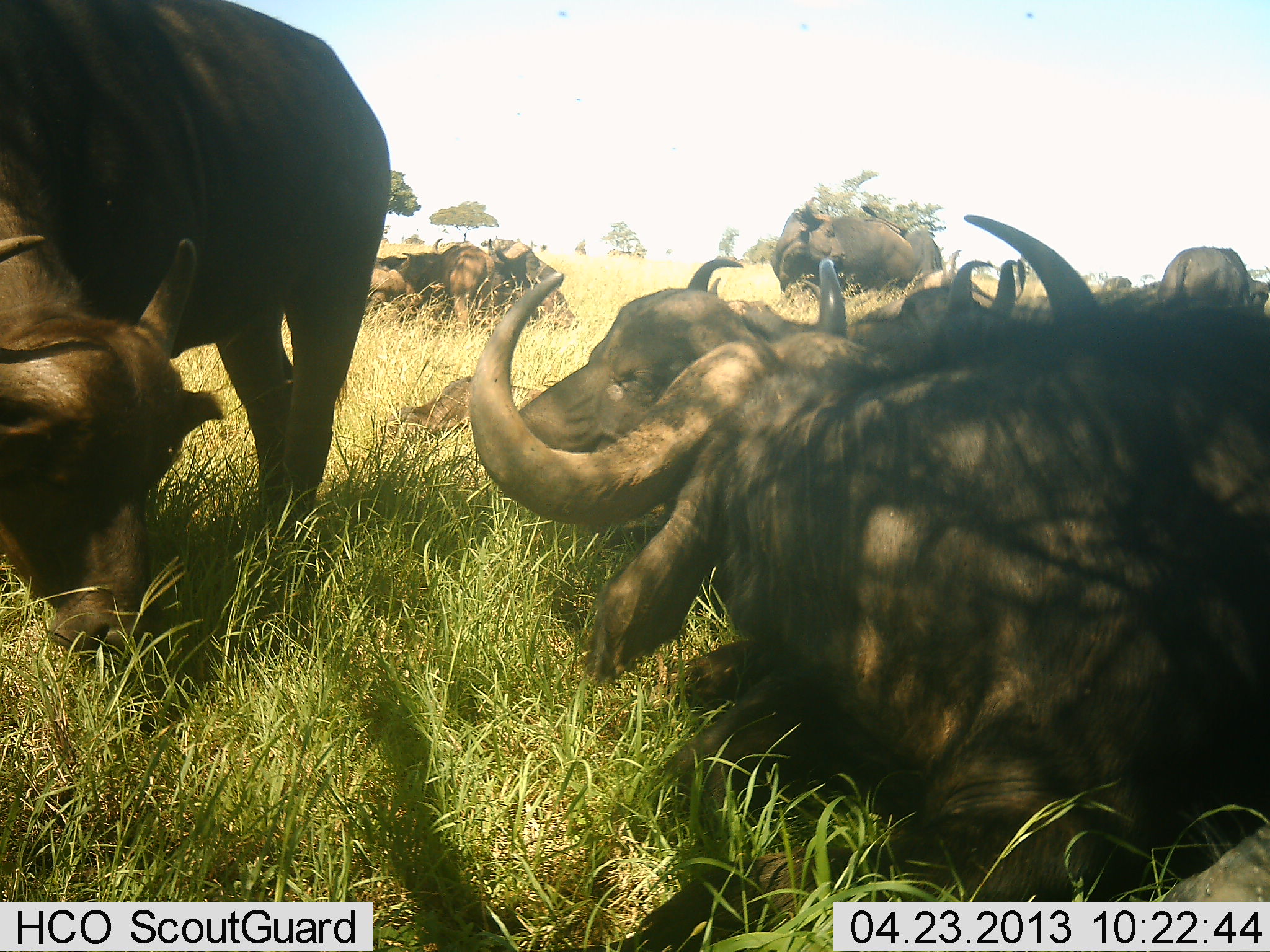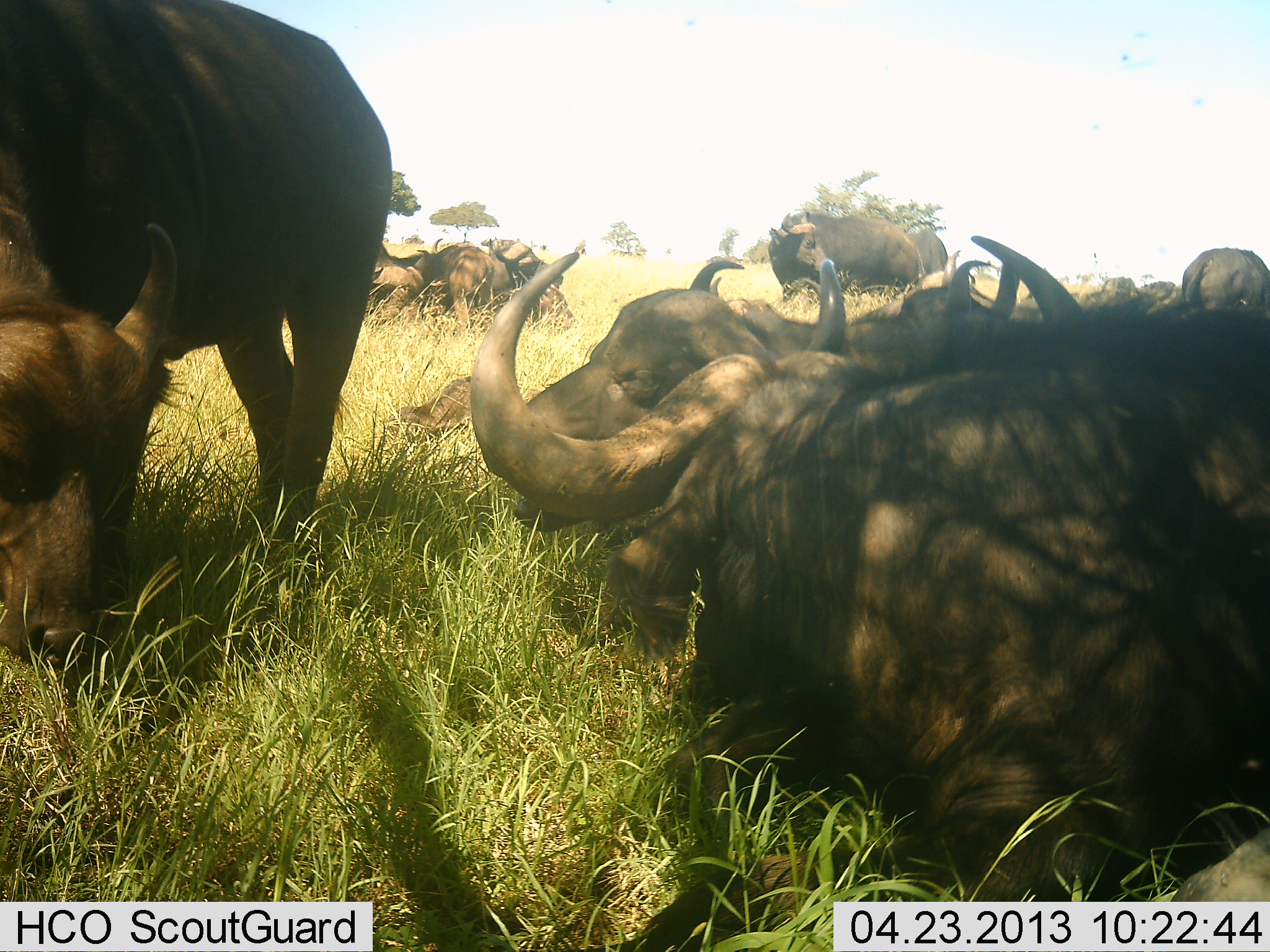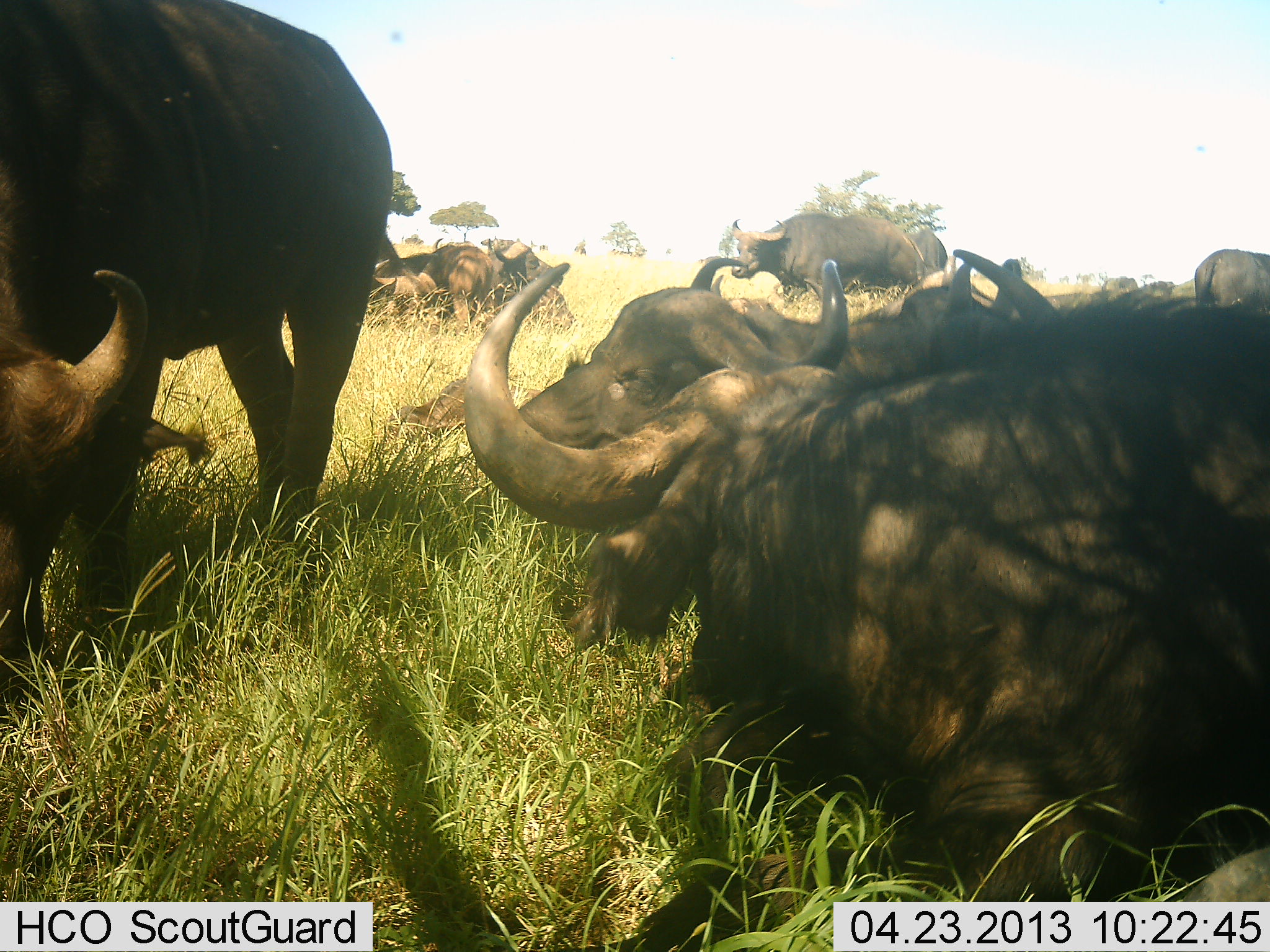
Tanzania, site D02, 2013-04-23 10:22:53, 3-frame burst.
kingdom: Animalia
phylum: Chordata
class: Mammalia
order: Artiodactyla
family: Bovidae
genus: Syncerus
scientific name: Syncerus caffer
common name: cape buffalo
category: buffalo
Buffalo (cape buffalo) (Syncerus caffer), count 10. Behavior (volunteer vote fractions): standing 52%, resting 100%, moving 4%, interacting 8%. Young present (vote fraction): 8%. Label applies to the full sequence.